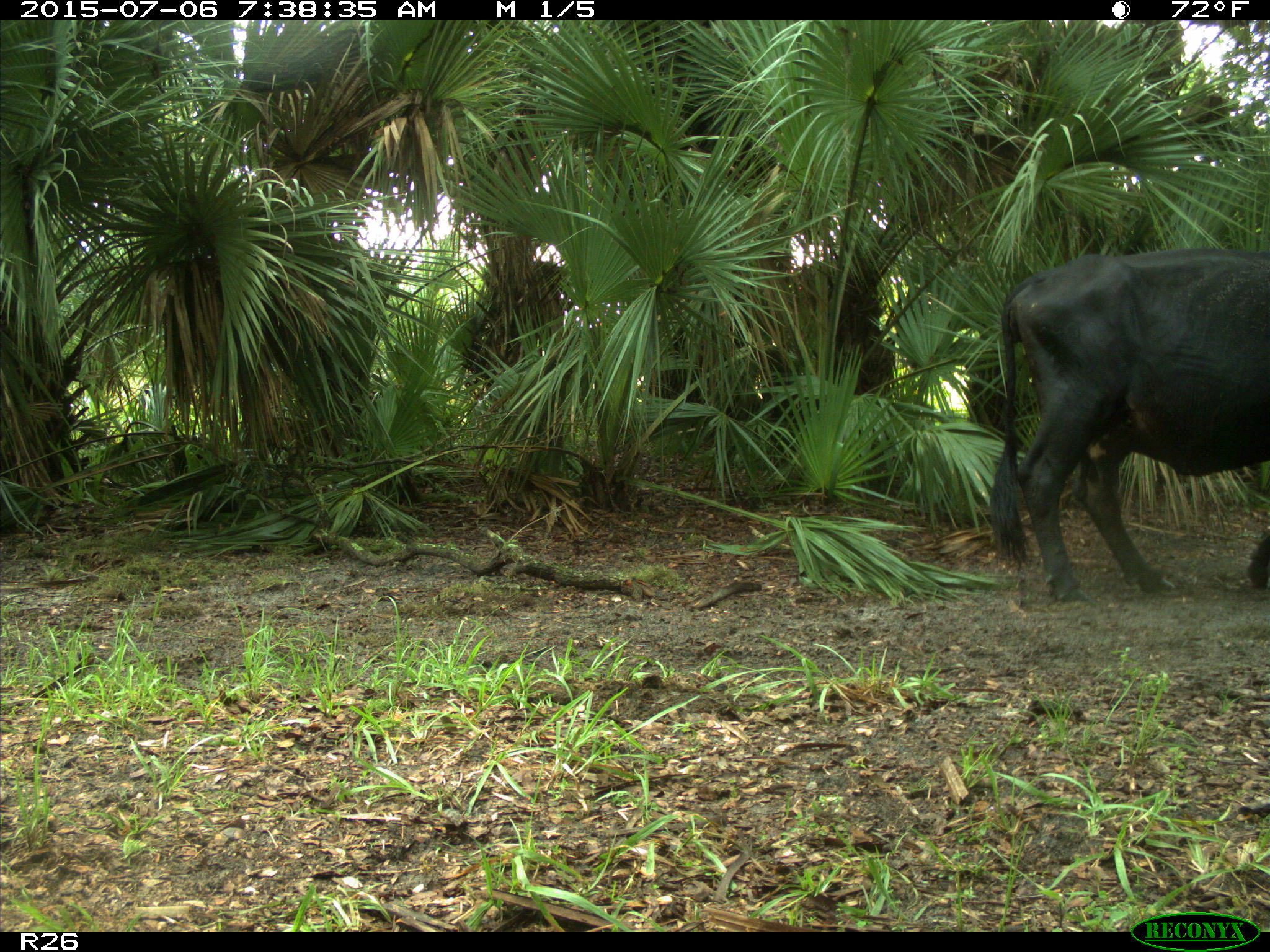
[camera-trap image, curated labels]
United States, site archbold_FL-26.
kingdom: Animalia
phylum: Chordata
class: Mammalia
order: Artiodactyla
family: Bovidae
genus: Bos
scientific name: Bos taurus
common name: domestic cow